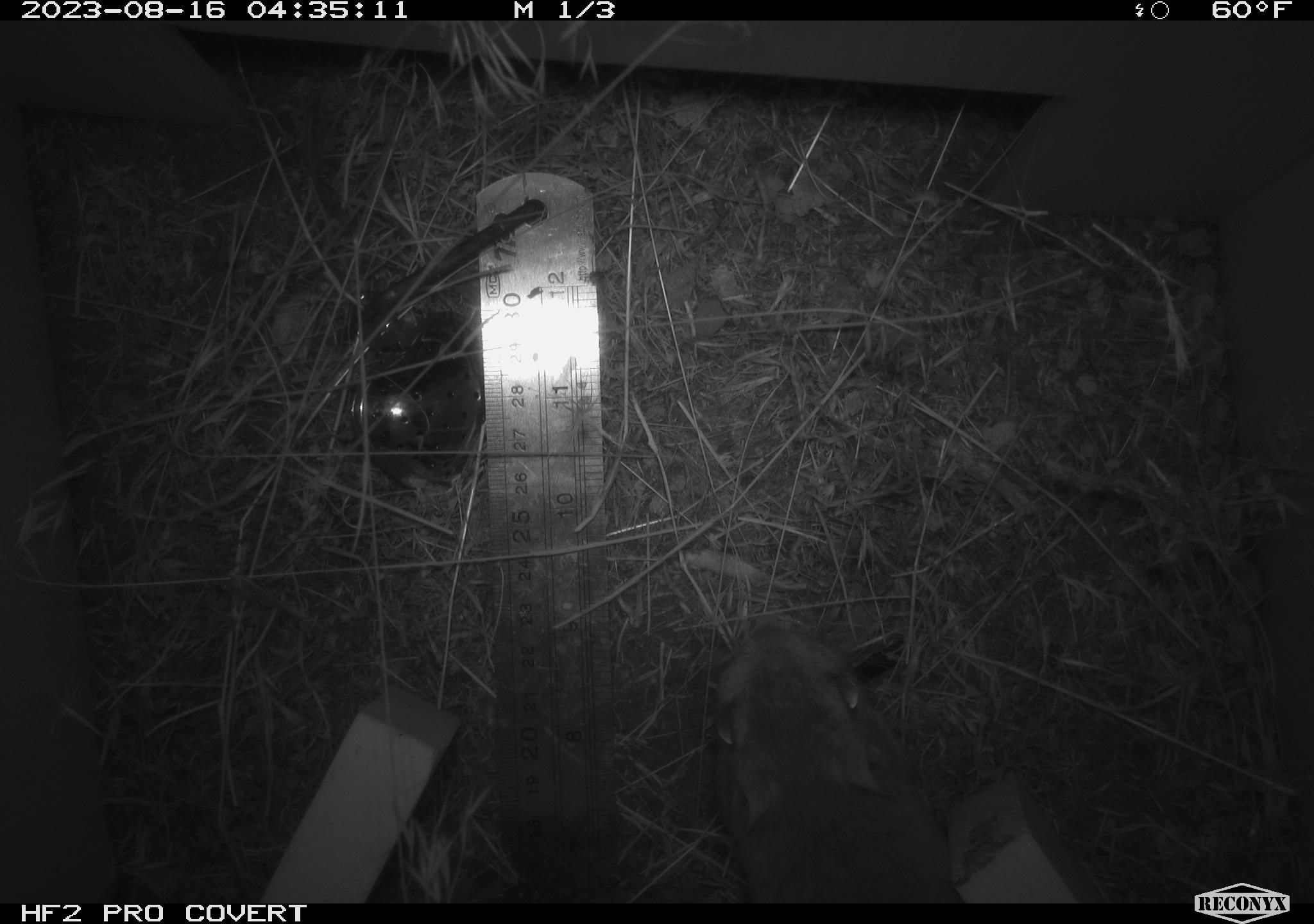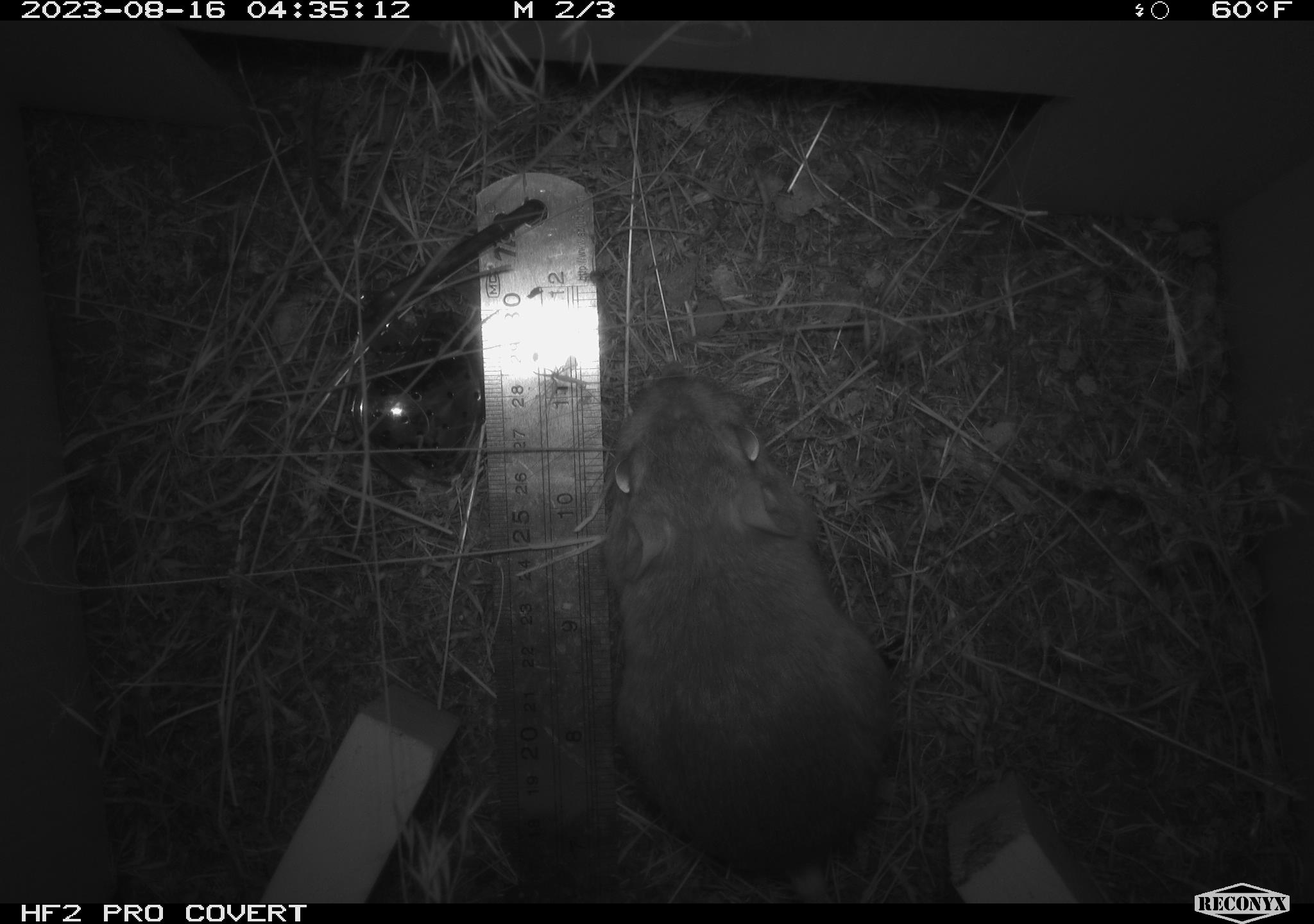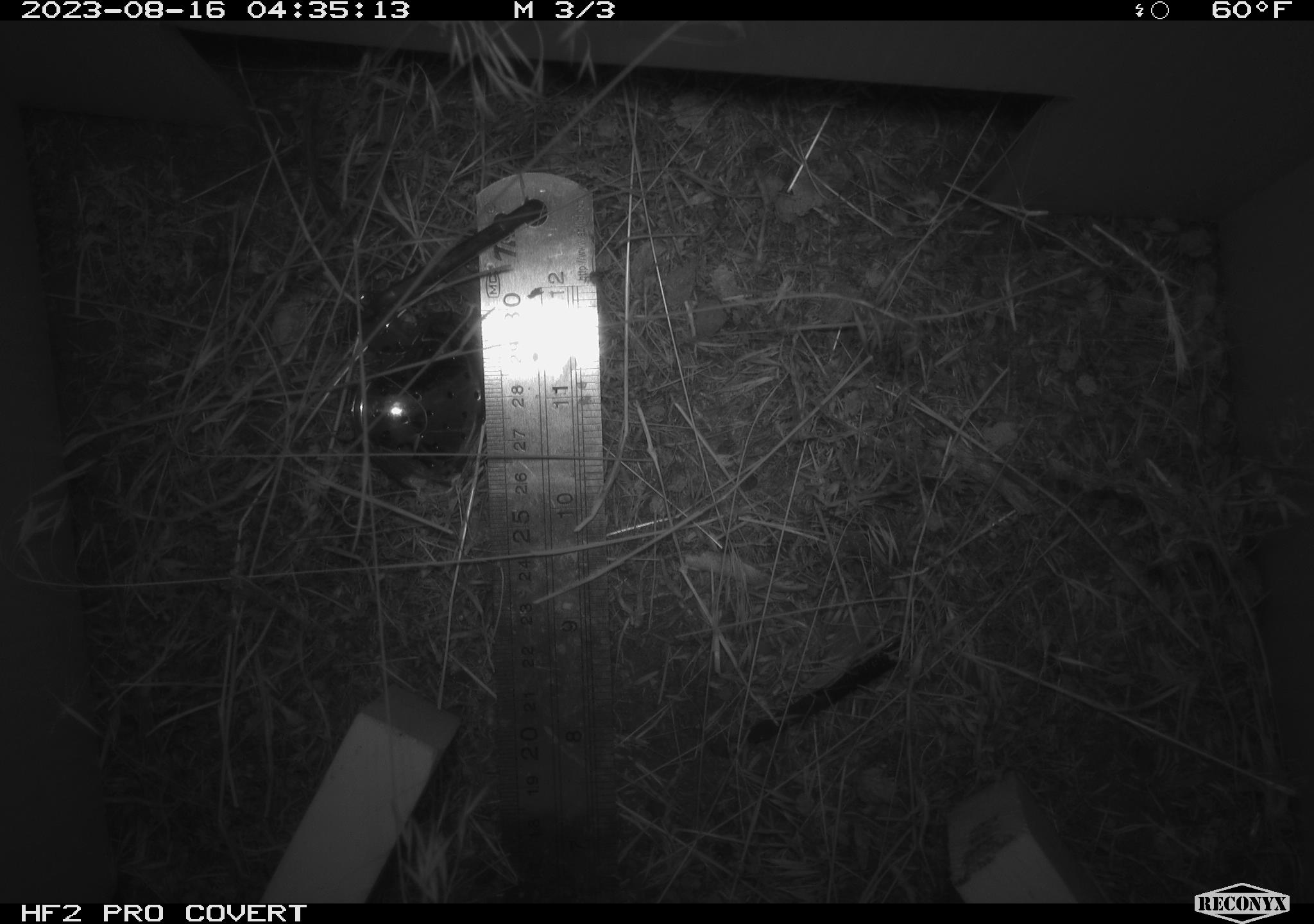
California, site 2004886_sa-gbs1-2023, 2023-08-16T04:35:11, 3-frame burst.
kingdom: Animalia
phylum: Chordata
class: Mammalia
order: Rodentia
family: Heteromyidae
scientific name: Heteromyidae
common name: kangaroo rats and pocket mice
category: heteromyidae family